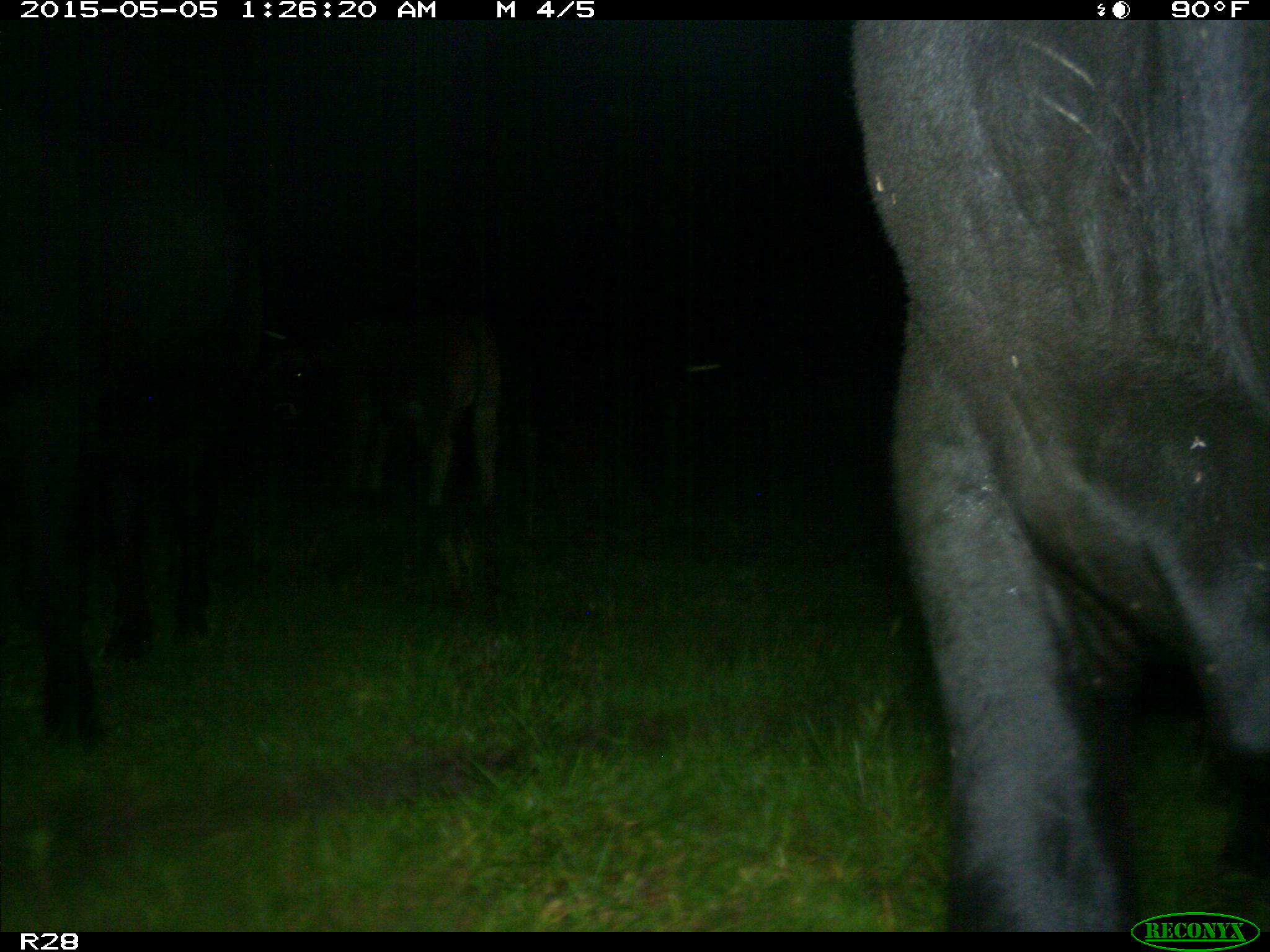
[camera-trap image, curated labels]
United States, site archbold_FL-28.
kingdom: Animalia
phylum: Chordata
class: Mammalia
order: Artiodactyla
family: Bovidae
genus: Bos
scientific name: Bos taurus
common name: domestic cow